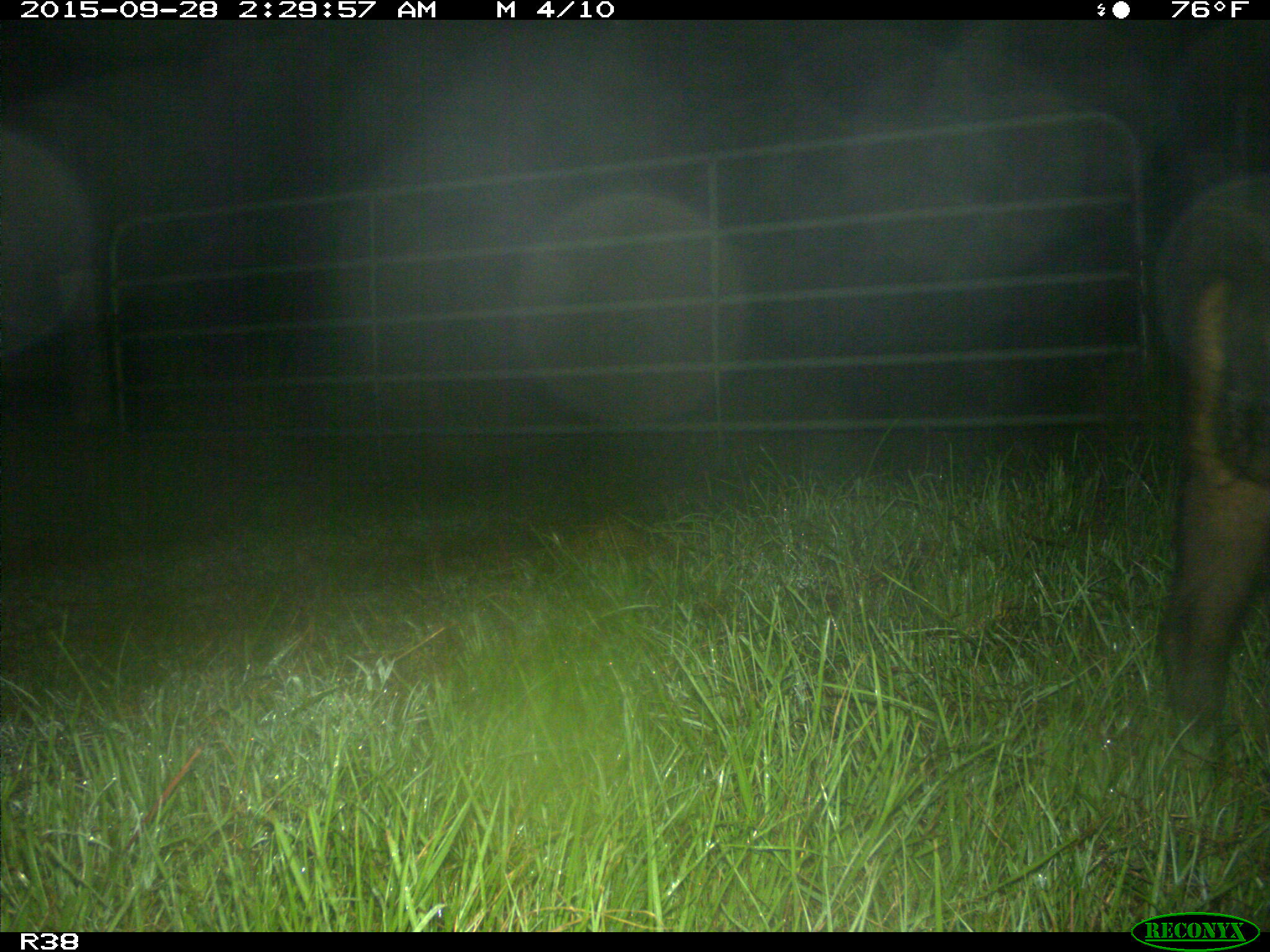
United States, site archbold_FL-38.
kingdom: Animalia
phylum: Chordata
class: Mammalia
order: Artiodactyla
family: Suidae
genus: Sus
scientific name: Sus scrofa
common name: wild boar